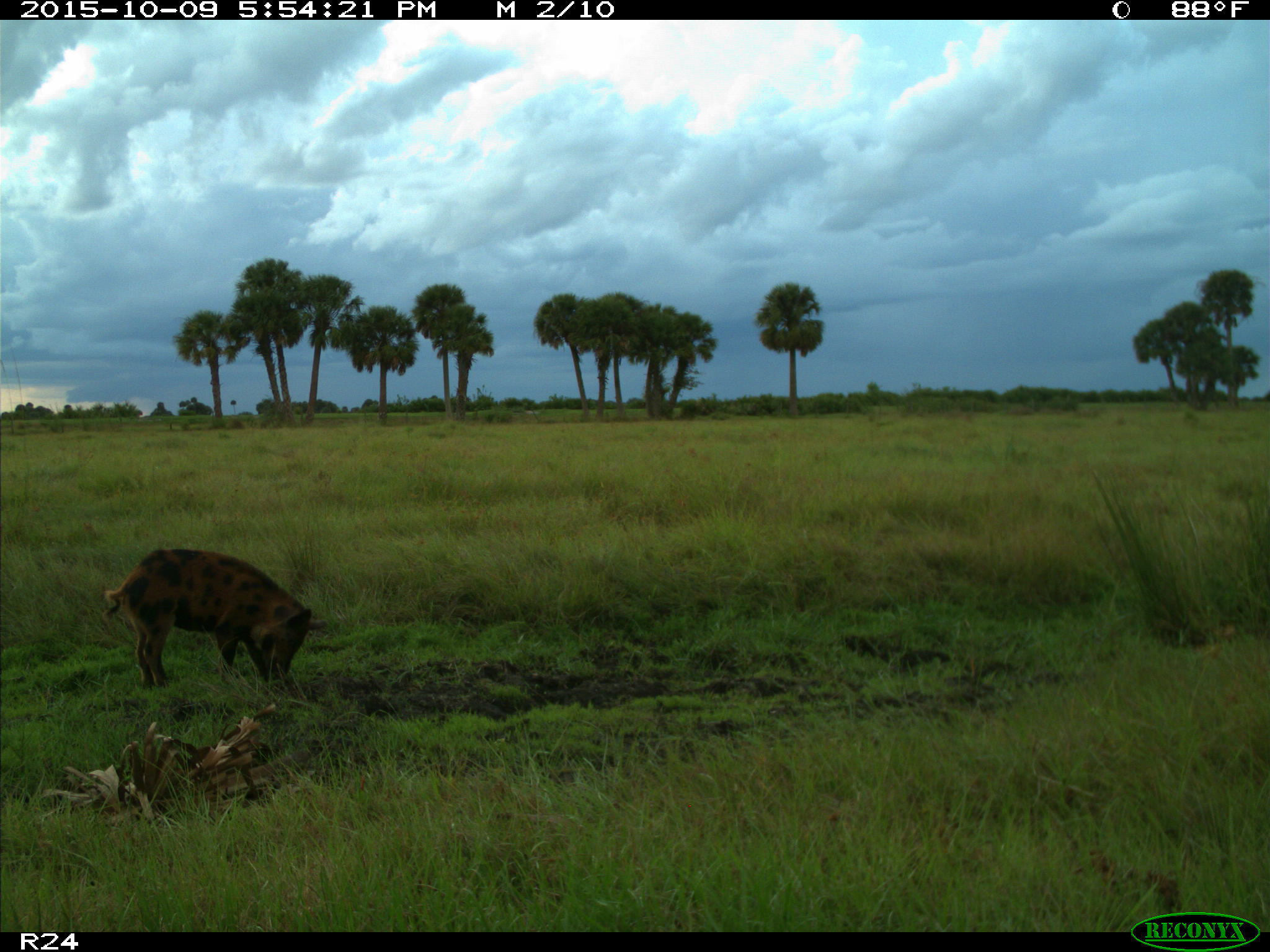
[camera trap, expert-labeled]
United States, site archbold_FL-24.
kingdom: Animalia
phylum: Chordata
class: Mammalia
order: Artiodactyla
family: Suidae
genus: Sus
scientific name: Sus scrofa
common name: wild boar